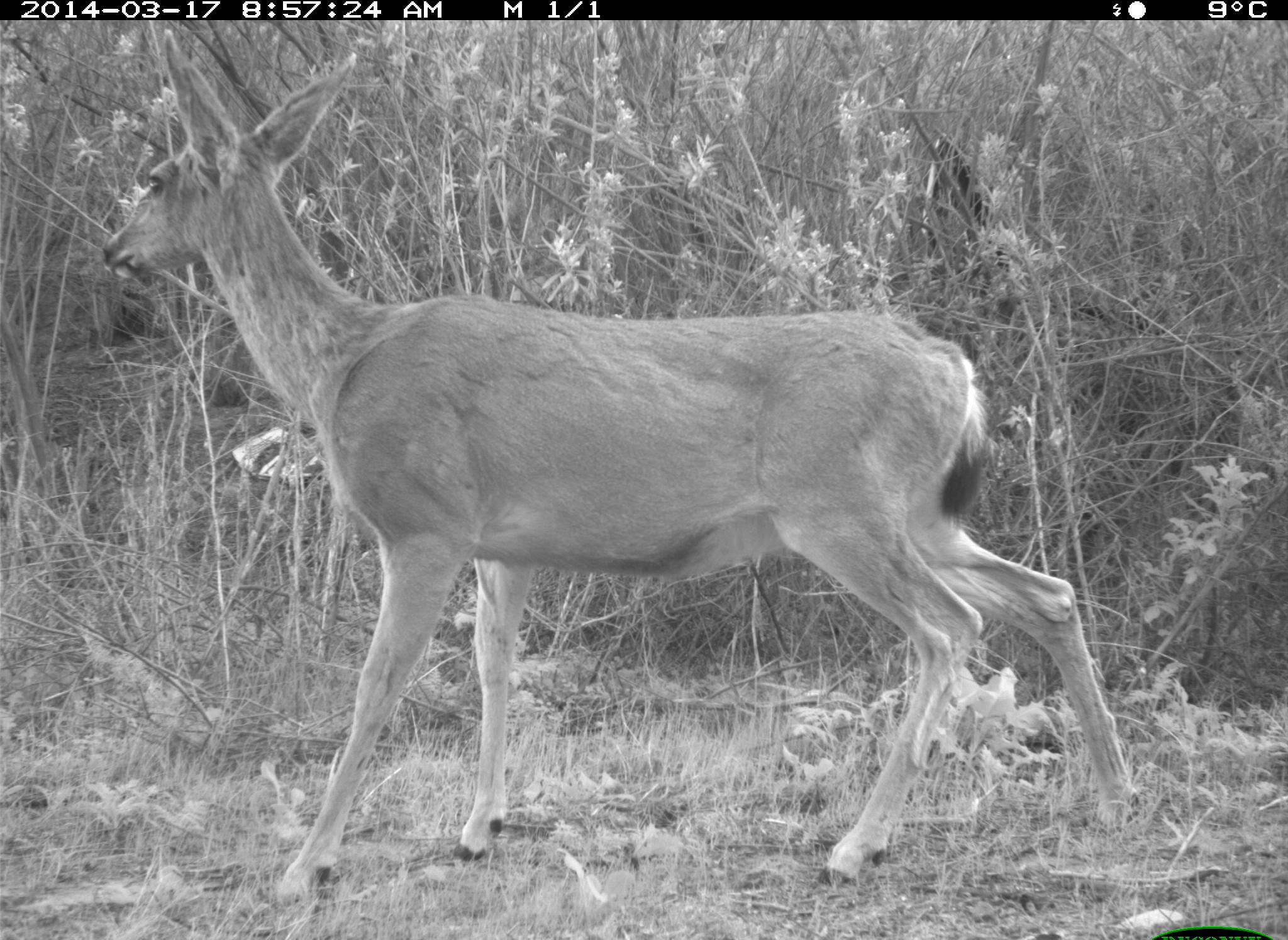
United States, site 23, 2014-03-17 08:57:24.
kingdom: Animalia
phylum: Chordata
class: Mammalia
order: Artiodactyla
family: Cervidae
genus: Odocoileus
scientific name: Odocoileus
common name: deer